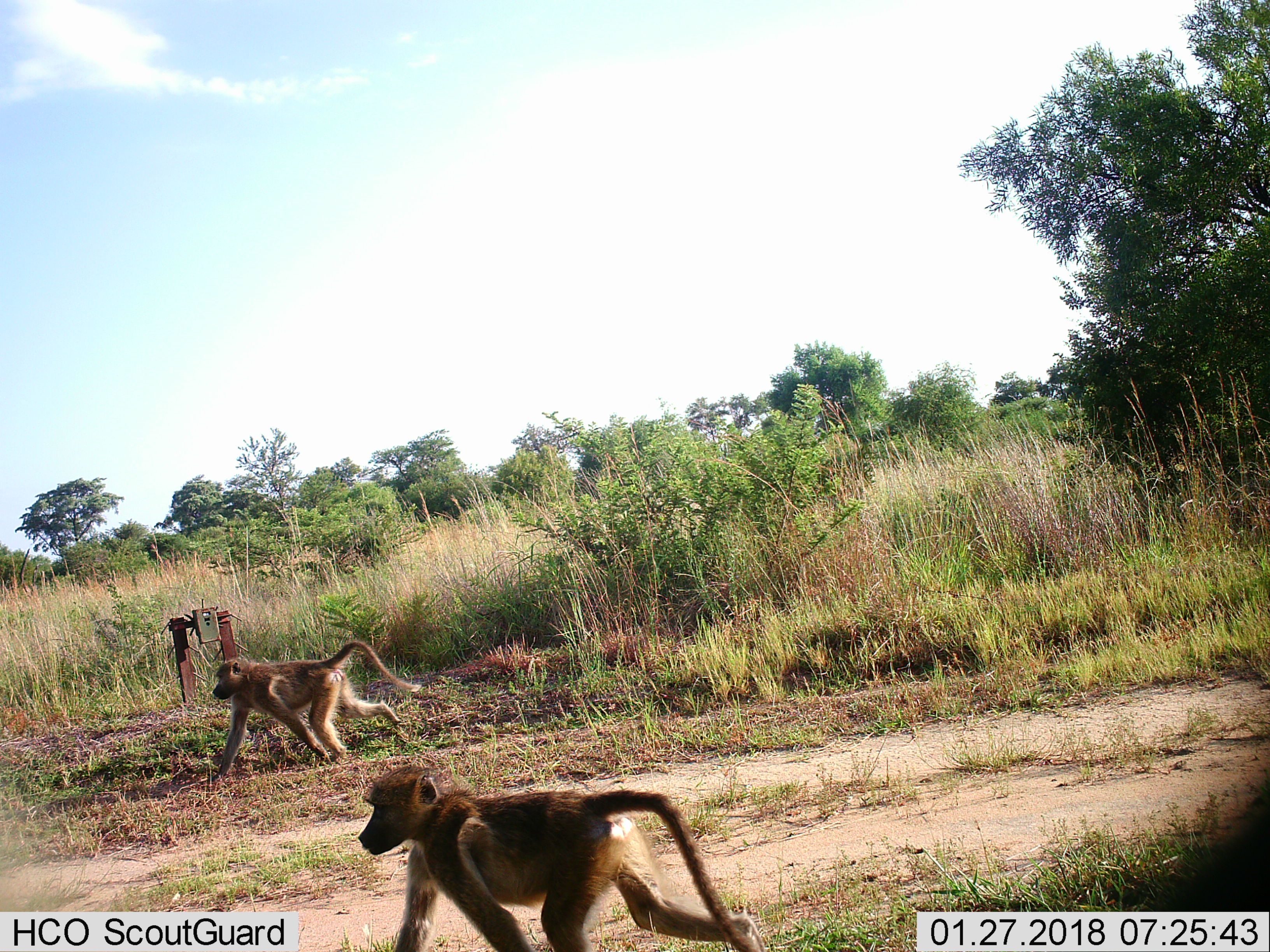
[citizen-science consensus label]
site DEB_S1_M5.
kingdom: Animalia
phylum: Chordata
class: Mammalia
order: Primates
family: Cercopithecidae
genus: Papio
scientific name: Papio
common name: baboon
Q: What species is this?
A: Baboon (Papio).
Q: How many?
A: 2.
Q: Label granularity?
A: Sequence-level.